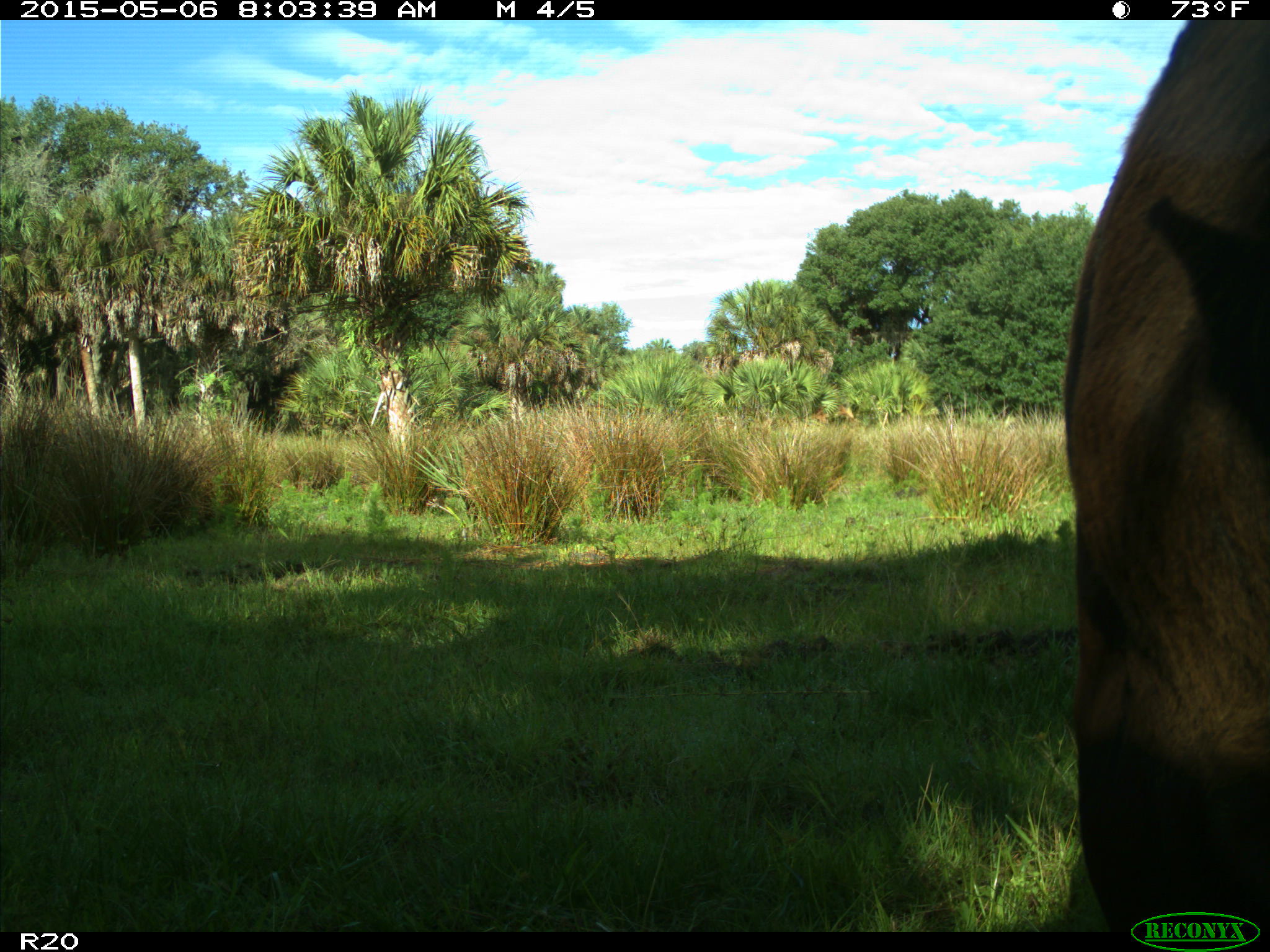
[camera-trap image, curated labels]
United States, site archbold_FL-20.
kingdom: Animalia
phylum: Chordata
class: Mammalia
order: Artiodactyla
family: Bovidae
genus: Bos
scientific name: Bos taurus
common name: domestic cow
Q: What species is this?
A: Bos taurus (domestic cow).